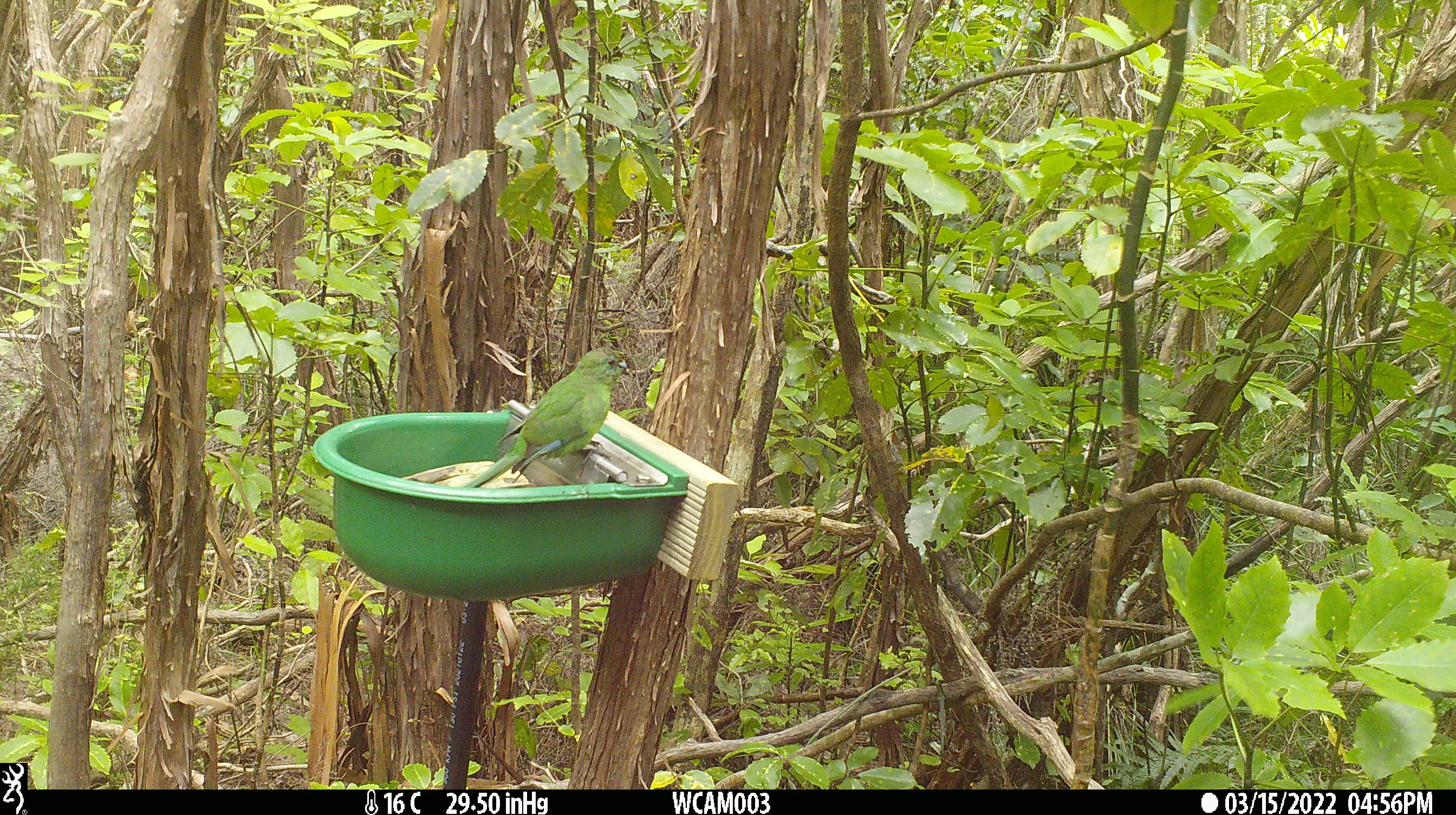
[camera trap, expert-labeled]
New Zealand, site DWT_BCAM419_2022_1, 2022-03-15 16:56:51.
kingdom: Animalia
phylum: Chordata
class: Aves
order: Psittaciformes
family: Psittaculidae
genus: Cyanoramphus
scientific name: Cyanoramphus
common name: parakeet